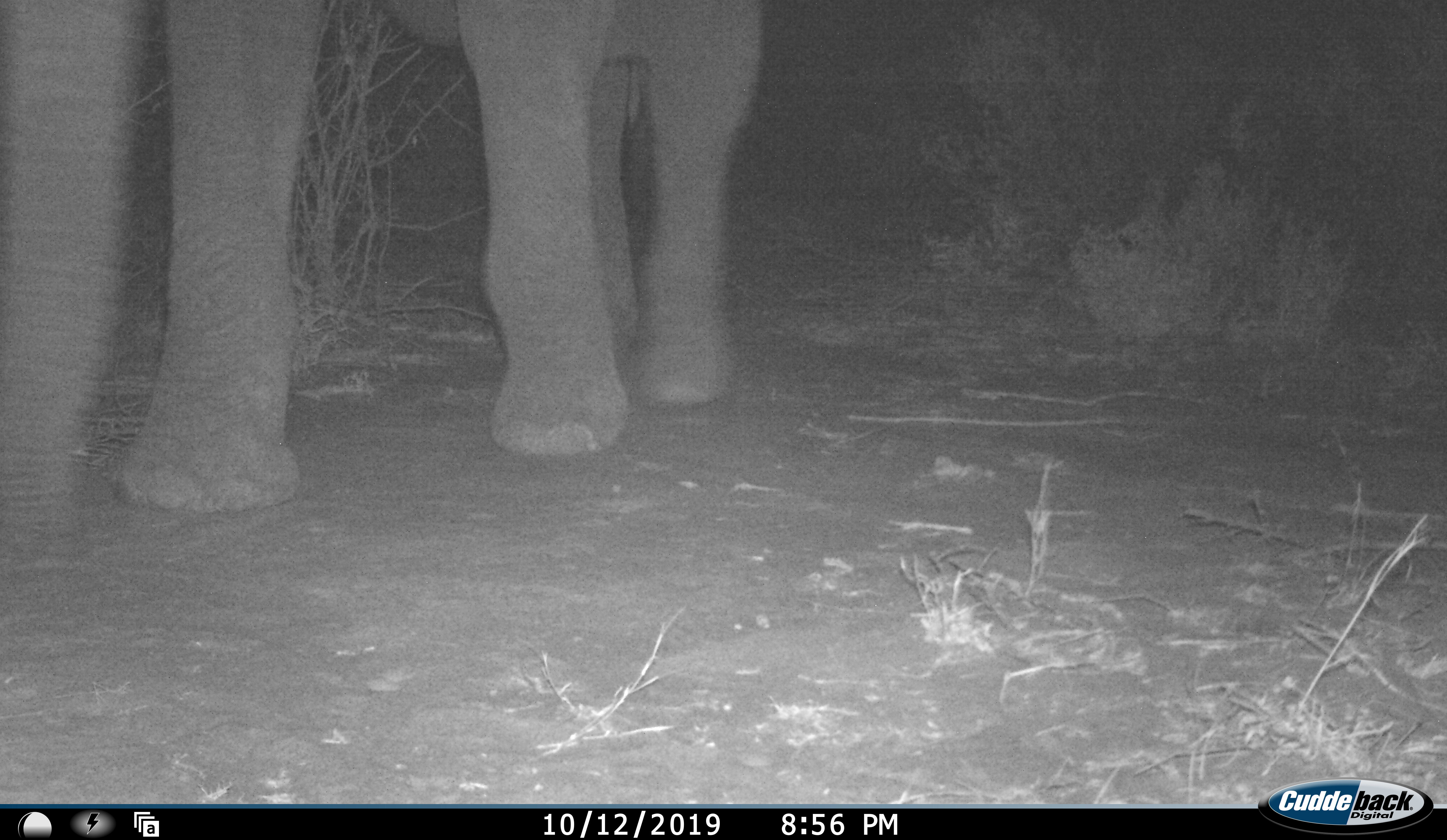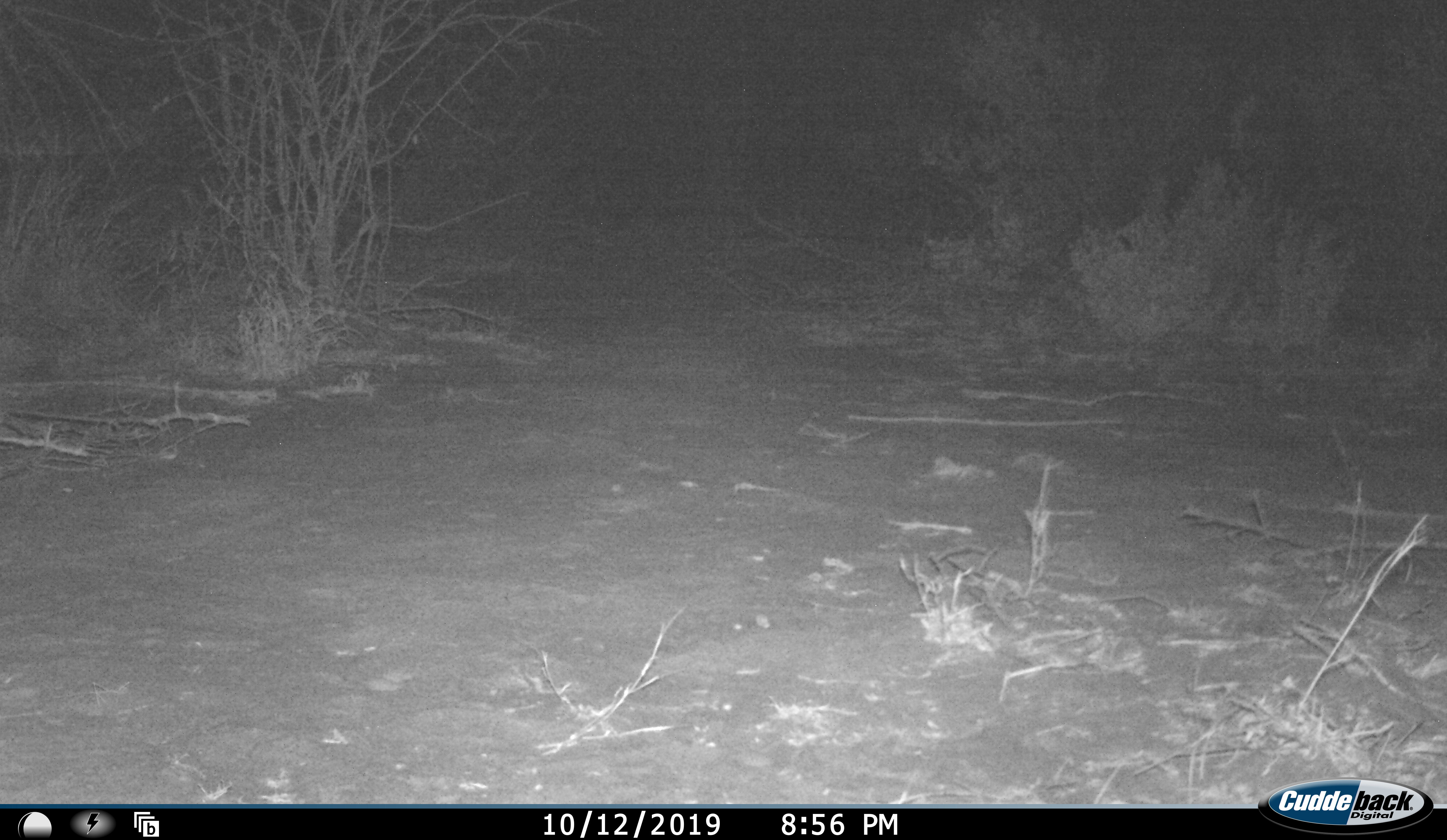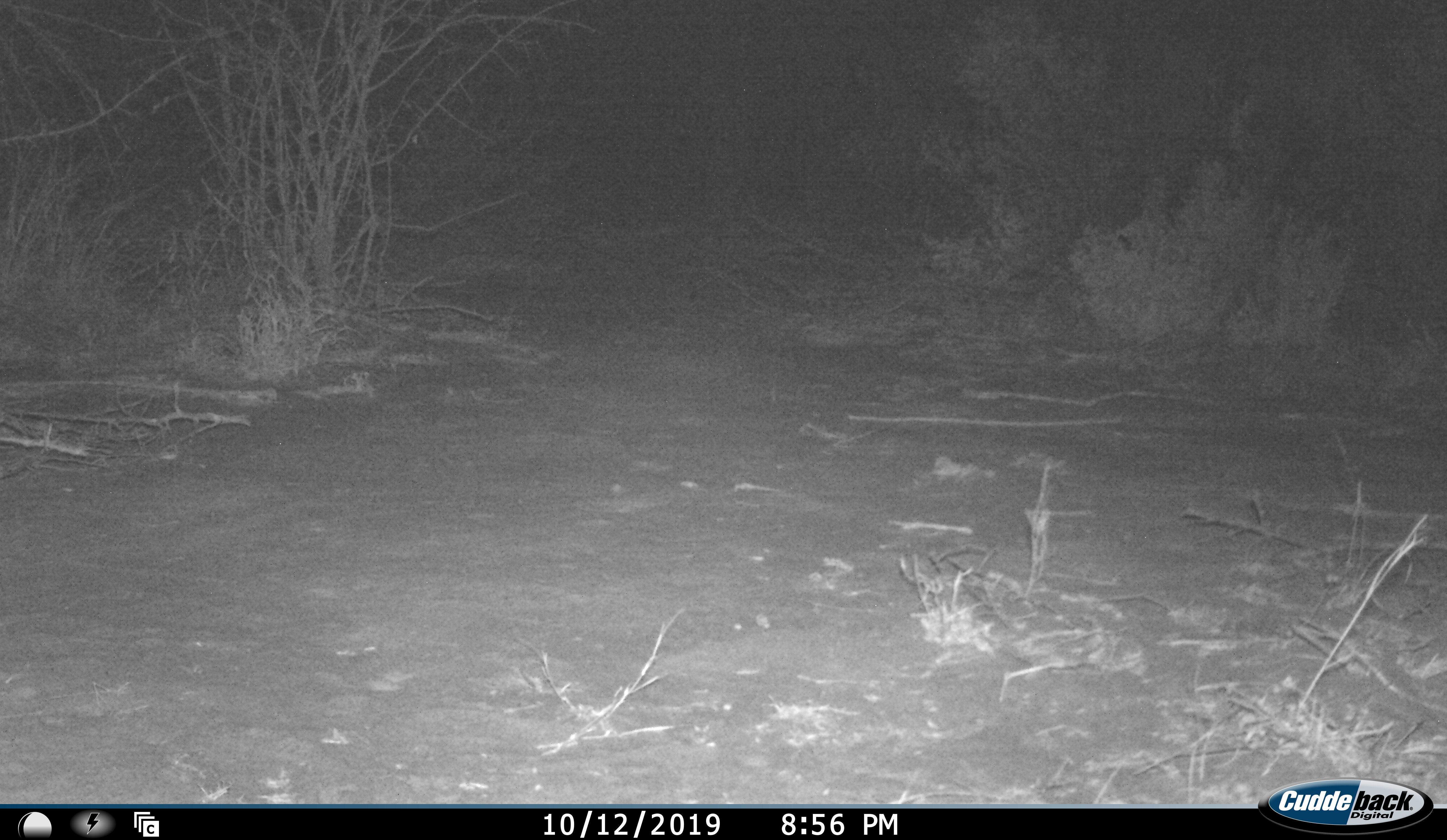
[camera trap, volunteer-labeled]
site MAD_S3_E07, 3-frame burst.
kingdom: Animalia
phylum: Chordata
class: Mammalia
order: Proboscidea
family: Elephantidae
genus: Loxodonta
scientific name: Loxodonta africana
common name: african bush elephant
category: elephant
Elephant (african bush elephant) (Loxodonta africana), count 1. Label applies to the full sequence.